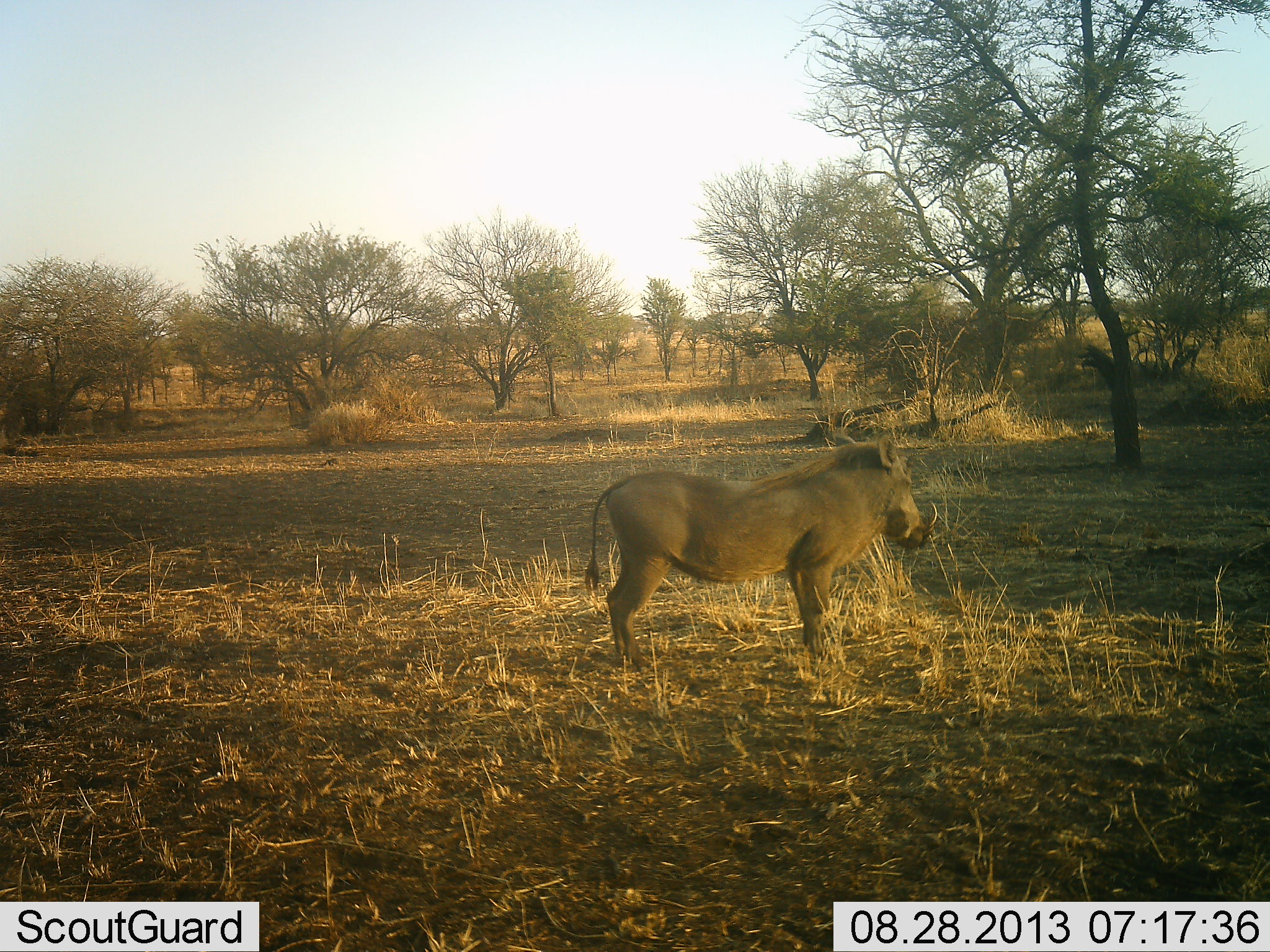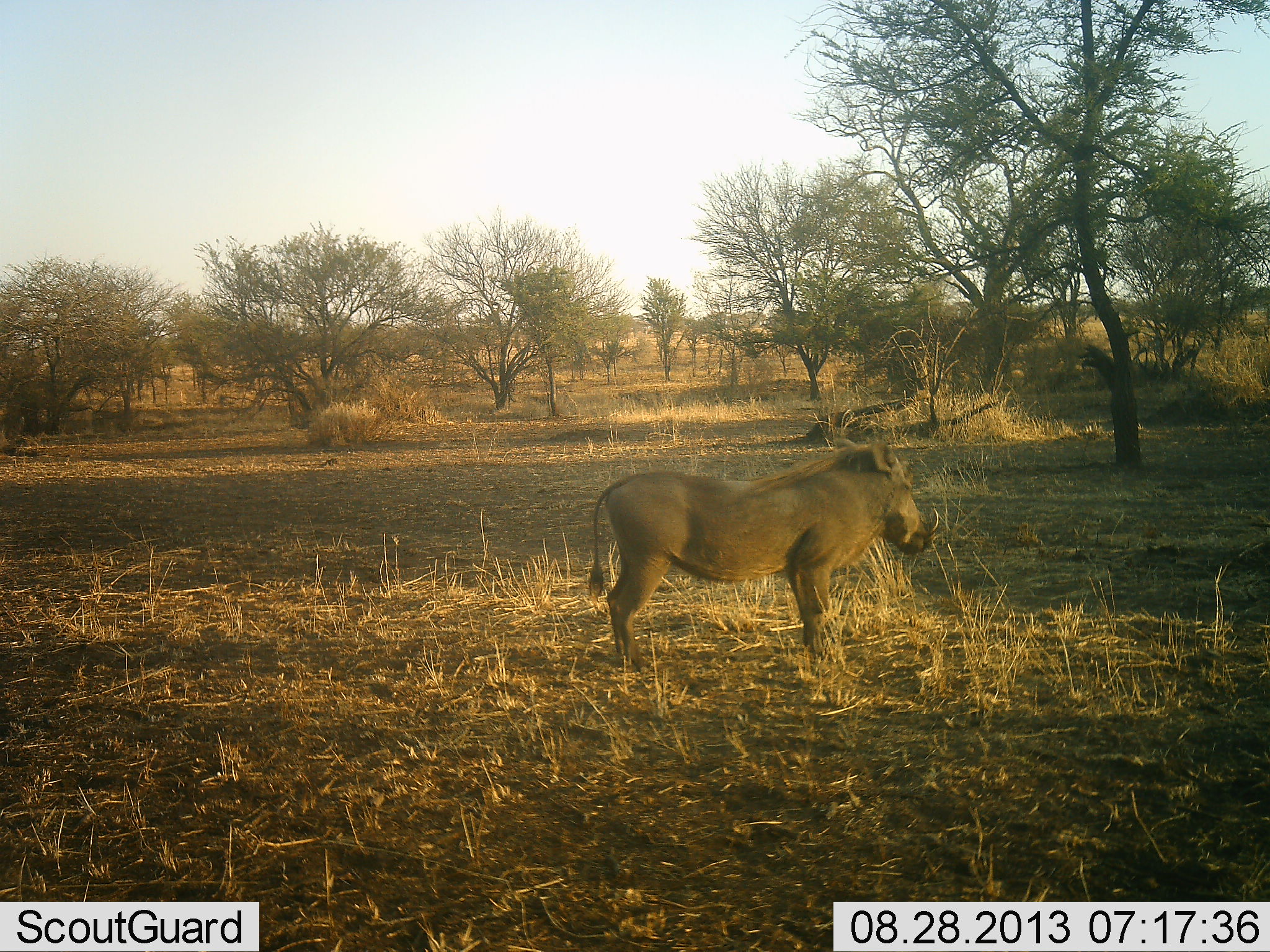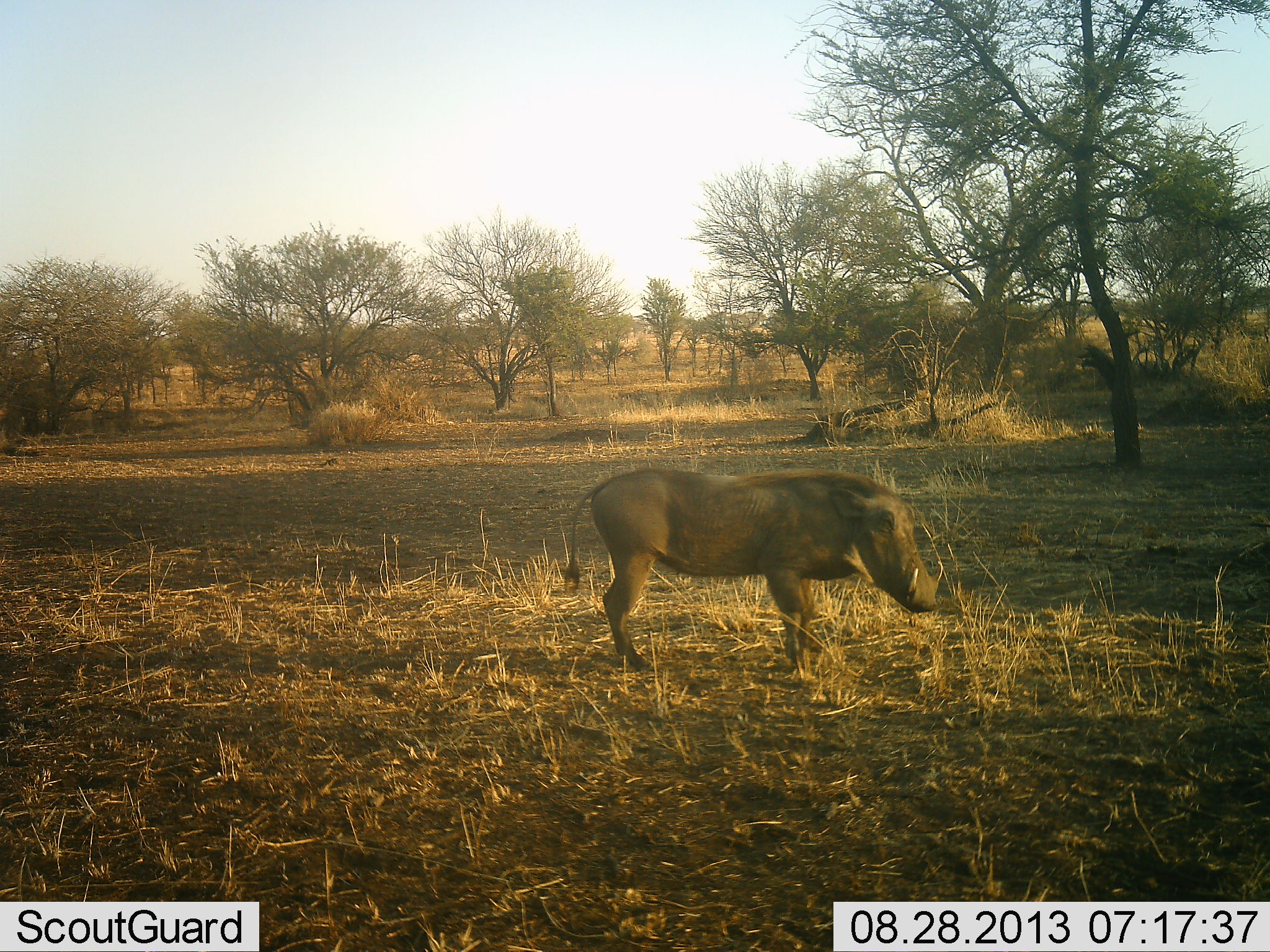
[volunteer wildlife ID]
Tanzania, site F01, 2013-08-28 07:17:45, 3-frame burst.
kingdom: Animalia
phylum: Chordata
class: Mammalia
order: Artiodactyla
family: Suidae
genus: Phacochoerus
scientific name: Phacochoerus africanus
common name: warthog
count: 1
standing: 100%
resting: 0%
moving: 3%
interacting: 0%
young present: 0%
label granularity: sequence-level